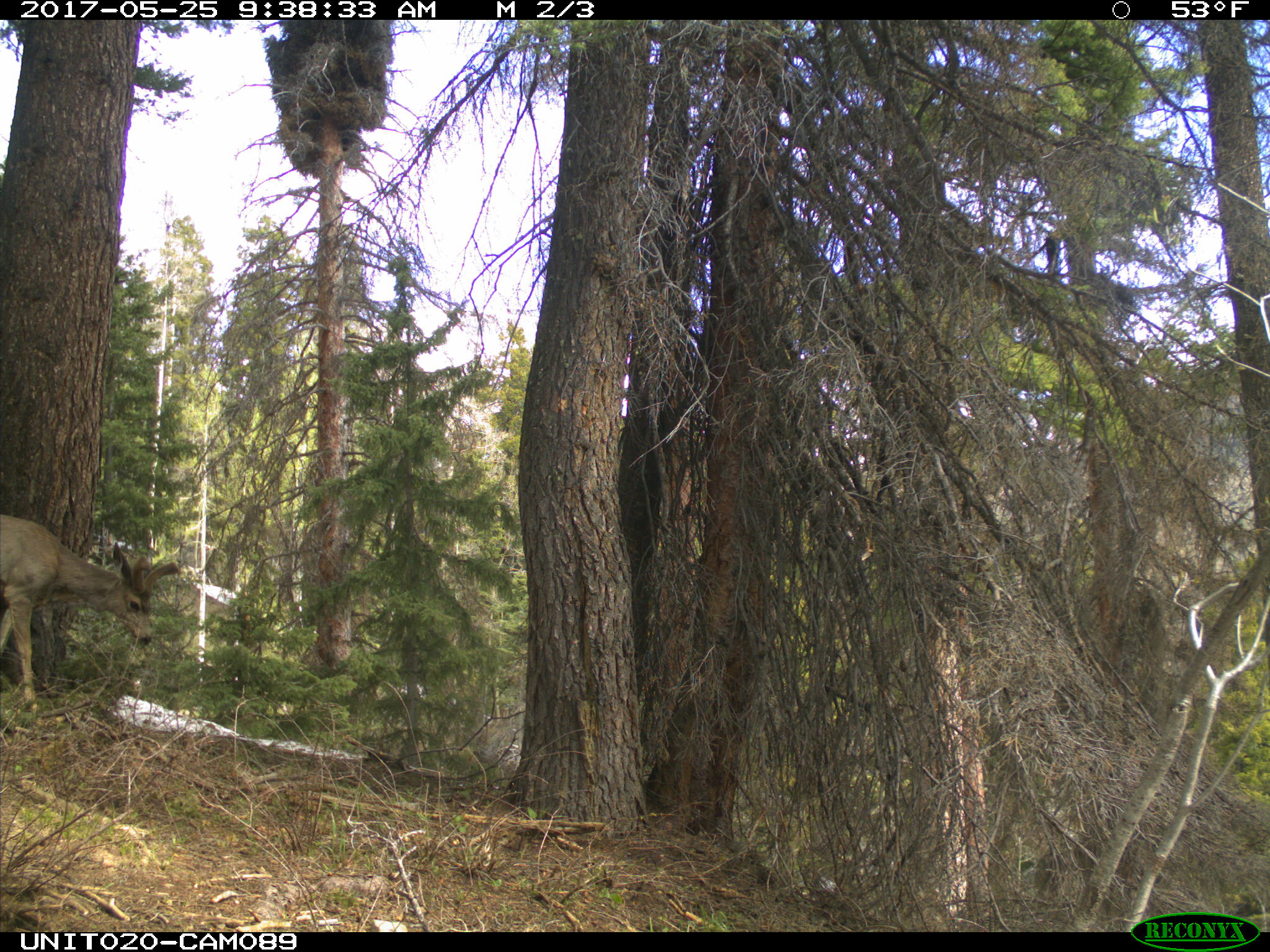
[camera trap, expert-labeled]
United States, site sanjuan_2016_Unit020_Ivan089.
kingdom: Animalia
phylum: Chordata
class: Mammalia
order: Artiodactyla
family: Cervidae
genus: Odocoileus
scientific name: Odocoileus hemionus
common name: mule deer